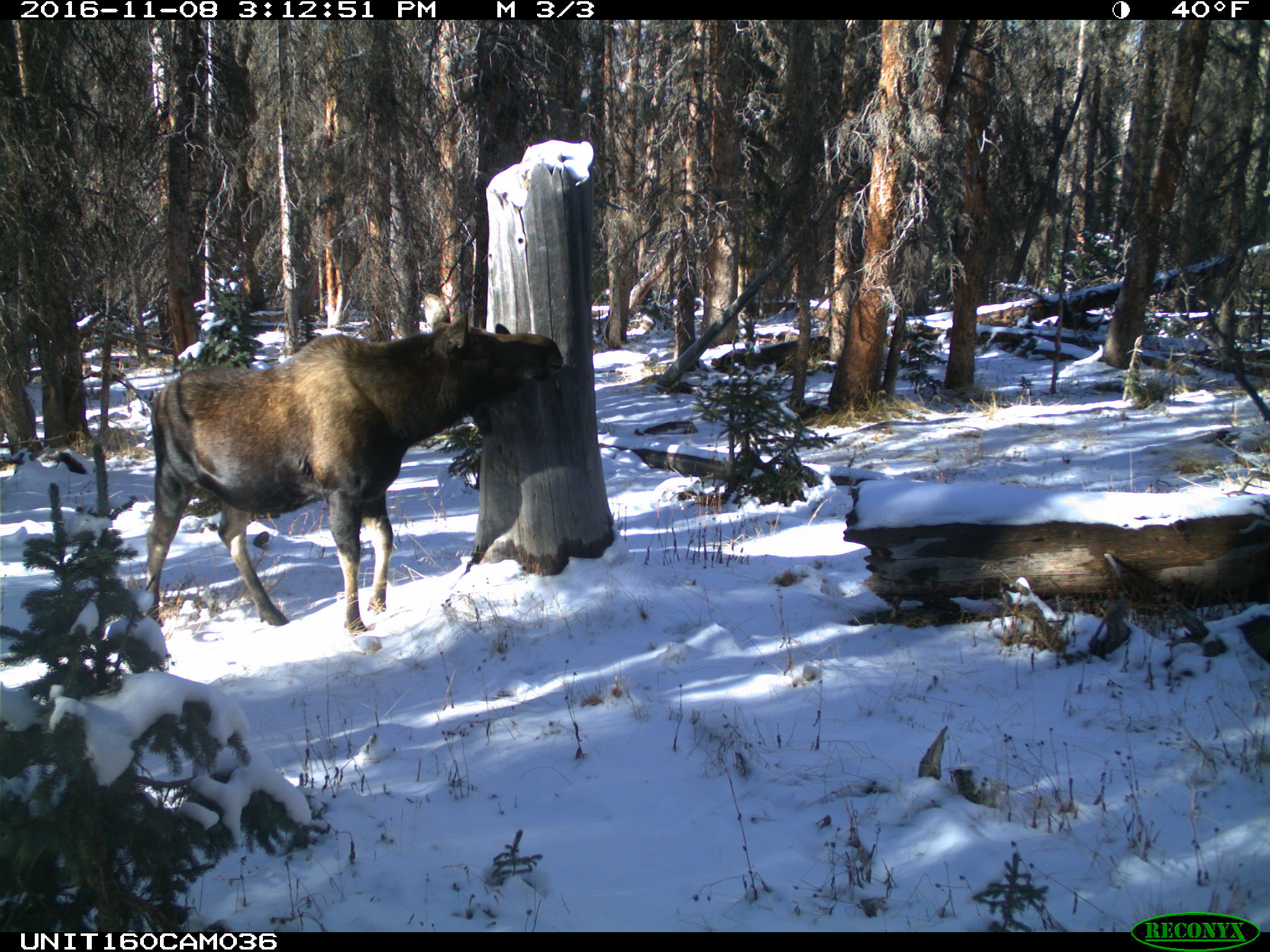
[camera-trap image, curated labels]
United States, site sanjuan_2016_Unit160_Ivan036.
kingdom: Animalia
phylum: Chordata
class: Mammalia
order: Artiodactyla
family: Cervidae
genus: Alces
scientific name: Alces alces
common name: moose